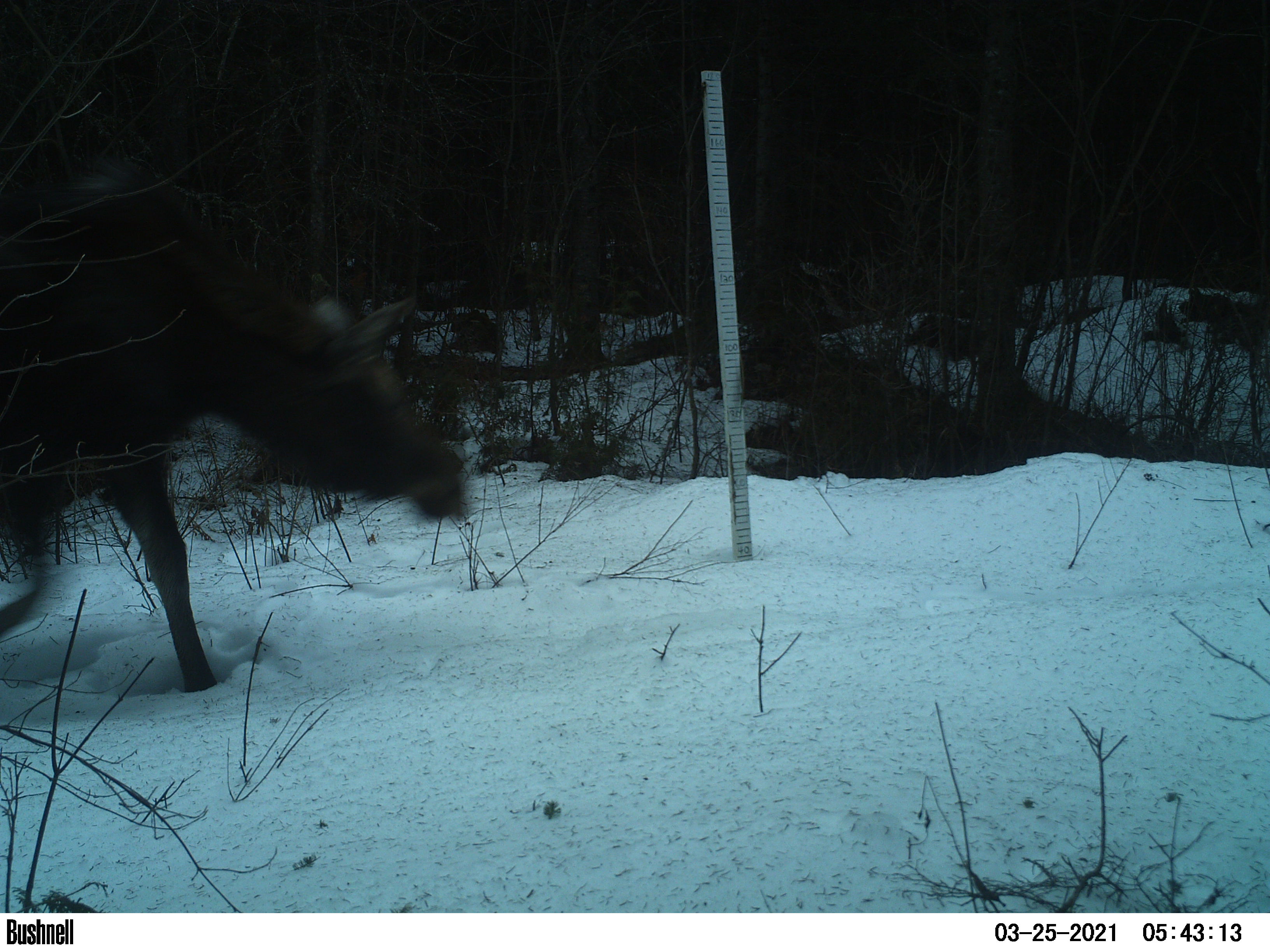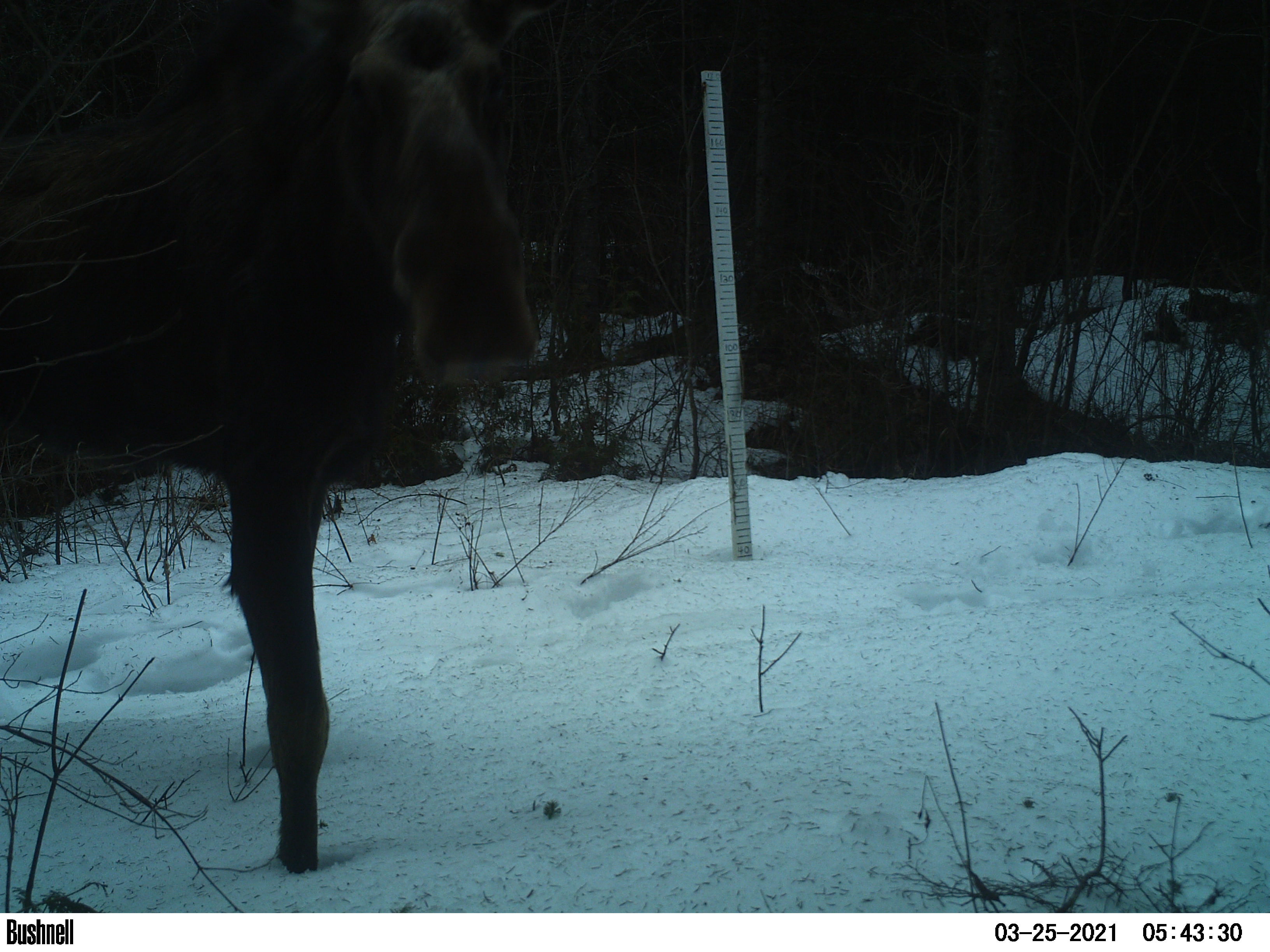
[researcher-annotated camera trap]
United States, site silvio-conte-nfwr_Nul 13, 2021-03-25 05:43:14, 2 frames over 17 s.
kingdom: Animalia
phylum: Chordata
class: Mammalia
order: Artiodactyla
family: Cervidae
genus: Alces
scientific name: Alces alces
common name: moose